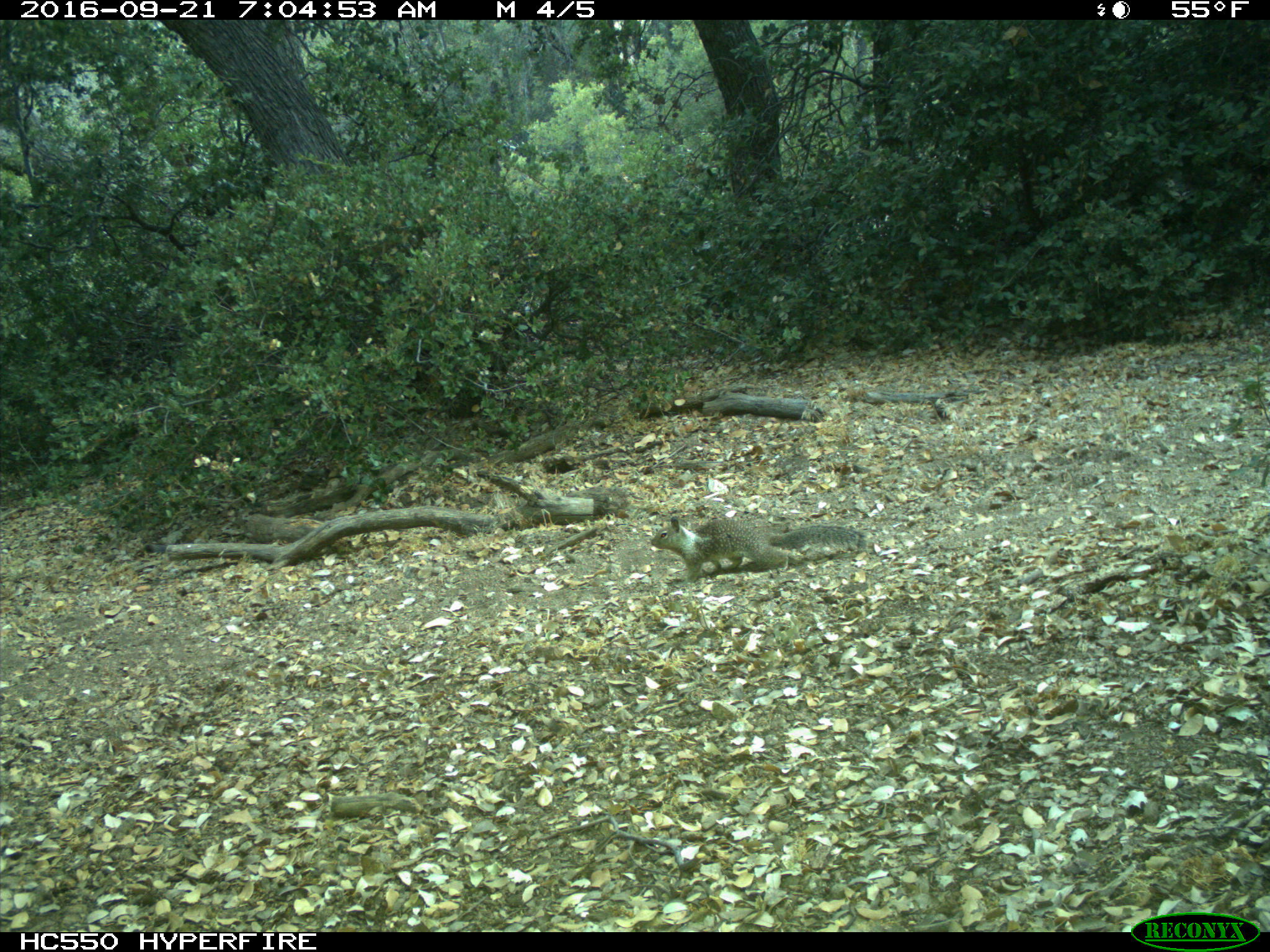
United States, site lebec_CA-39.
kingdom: Animalia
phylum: Chordata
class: Mammalia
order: Rodentia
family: Sciuridae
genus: Otospermophilus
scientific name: Otospermophilus beecheyi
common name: california ground squirrel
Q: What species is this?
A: Otospermophilus beecheyi (california ground squirrel).